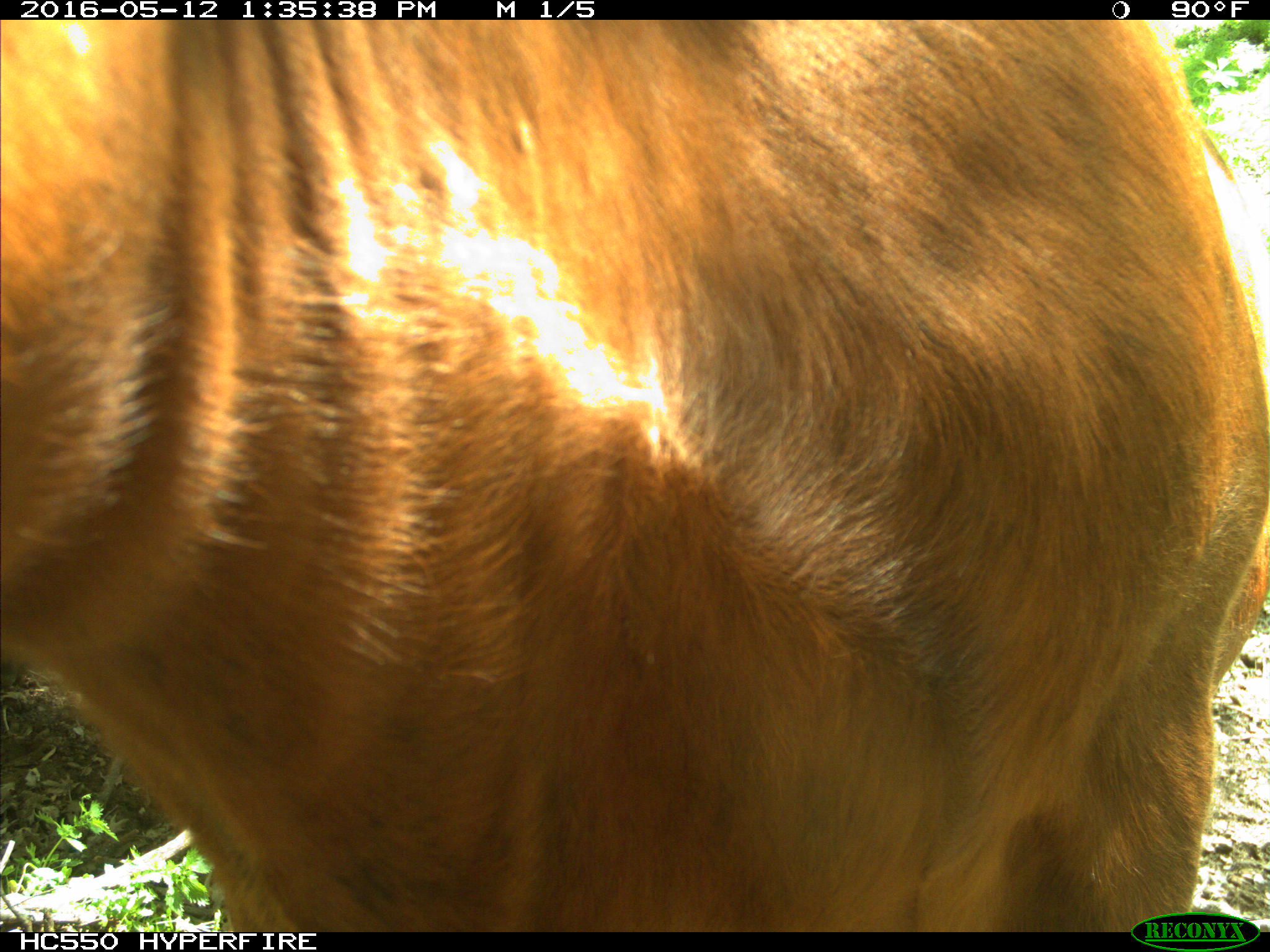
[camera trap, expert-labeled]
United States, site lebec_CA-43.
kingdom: Animalia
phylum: Chordata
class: Mammalia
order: Artiodactyla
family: Bovidae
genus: Bos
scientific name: Bos taurus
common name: domestic cow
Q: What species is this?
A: Bos taurus (domestic cow).